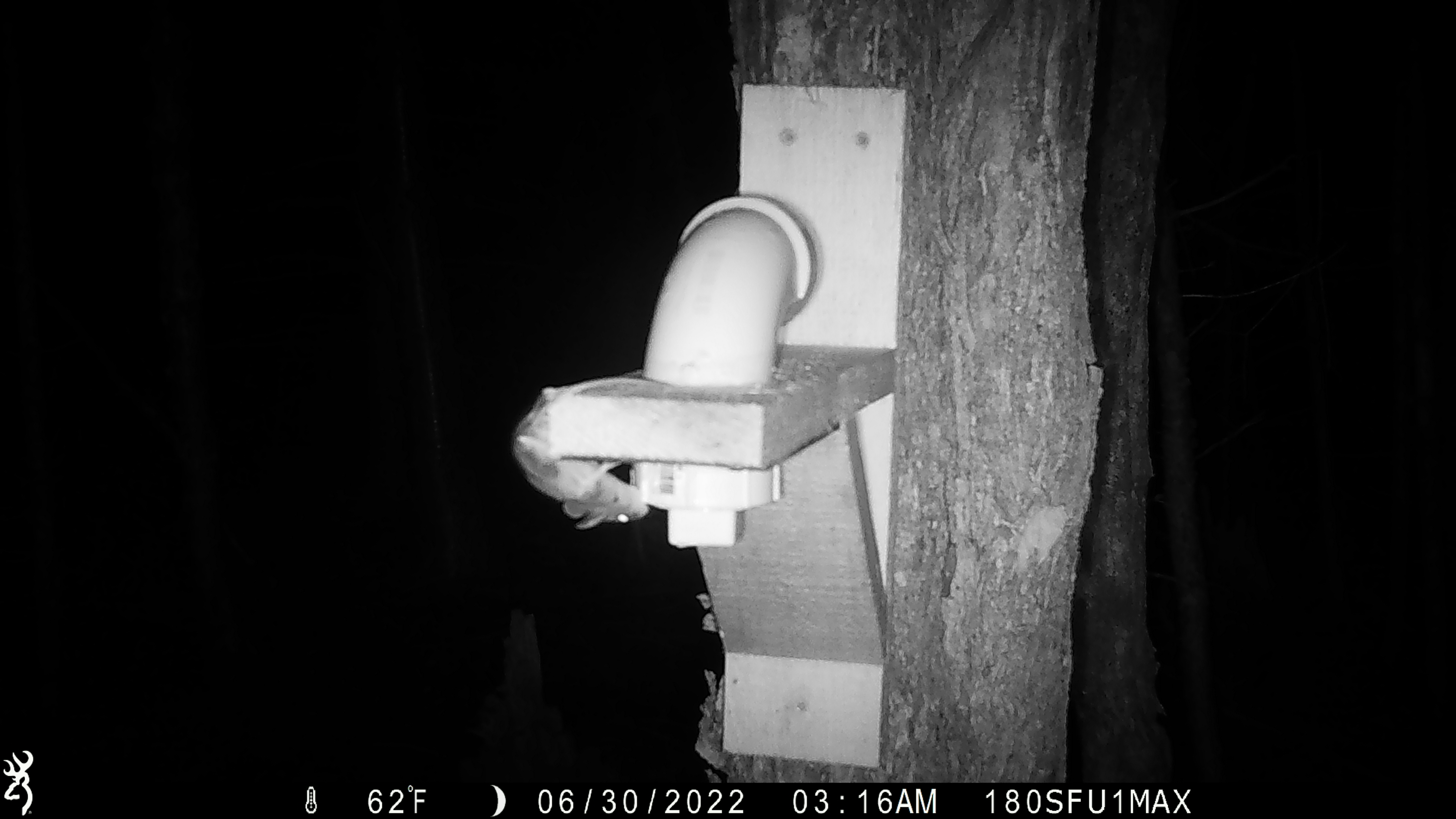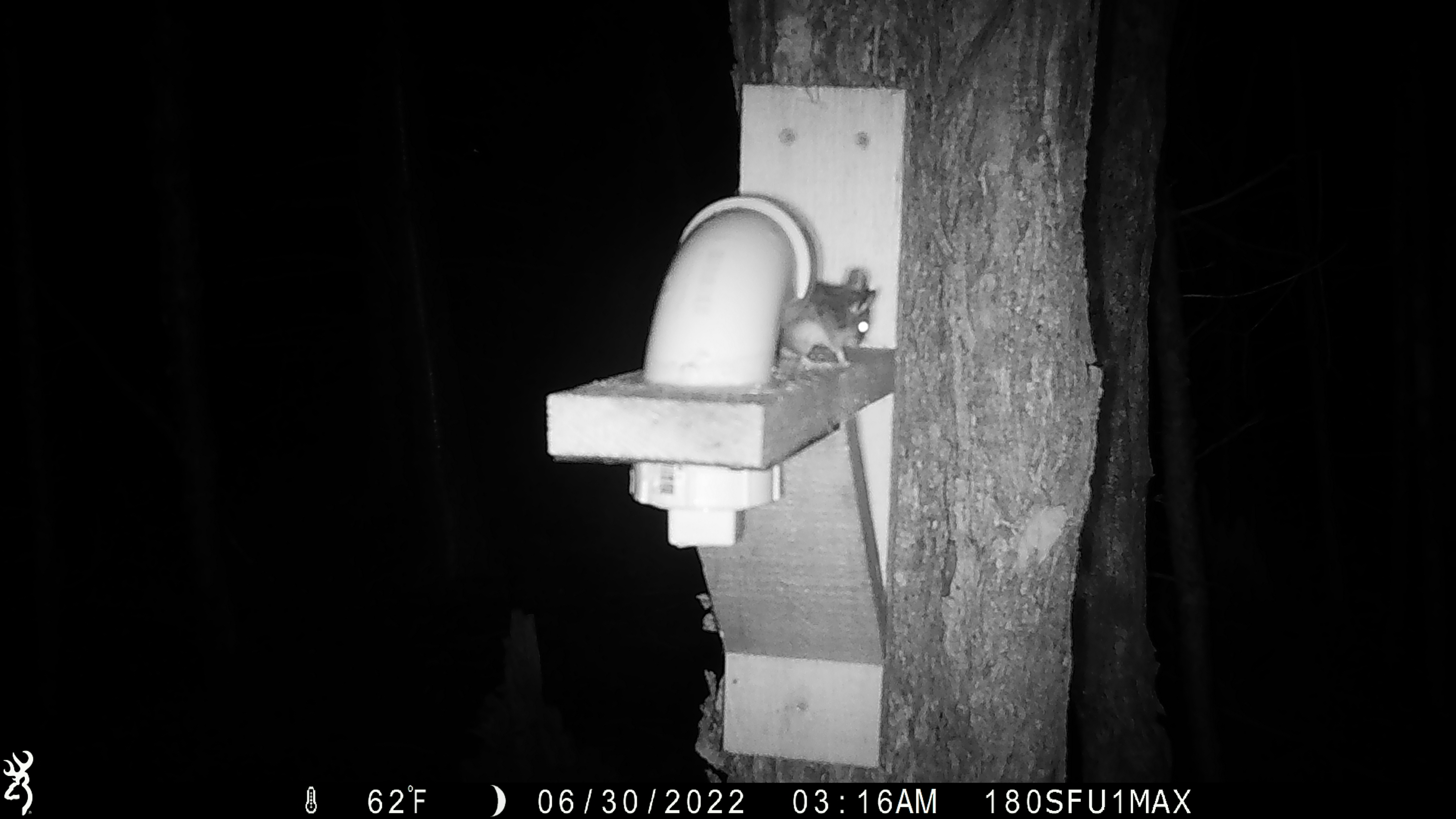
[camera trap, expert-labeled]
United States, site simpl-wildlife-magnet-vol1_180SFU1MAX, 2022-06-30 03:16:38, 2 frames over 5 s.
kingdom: Animalia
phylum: Chordata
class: Mammalia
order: Rodentia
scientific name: Rodentia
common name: mouse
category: mouse sp.